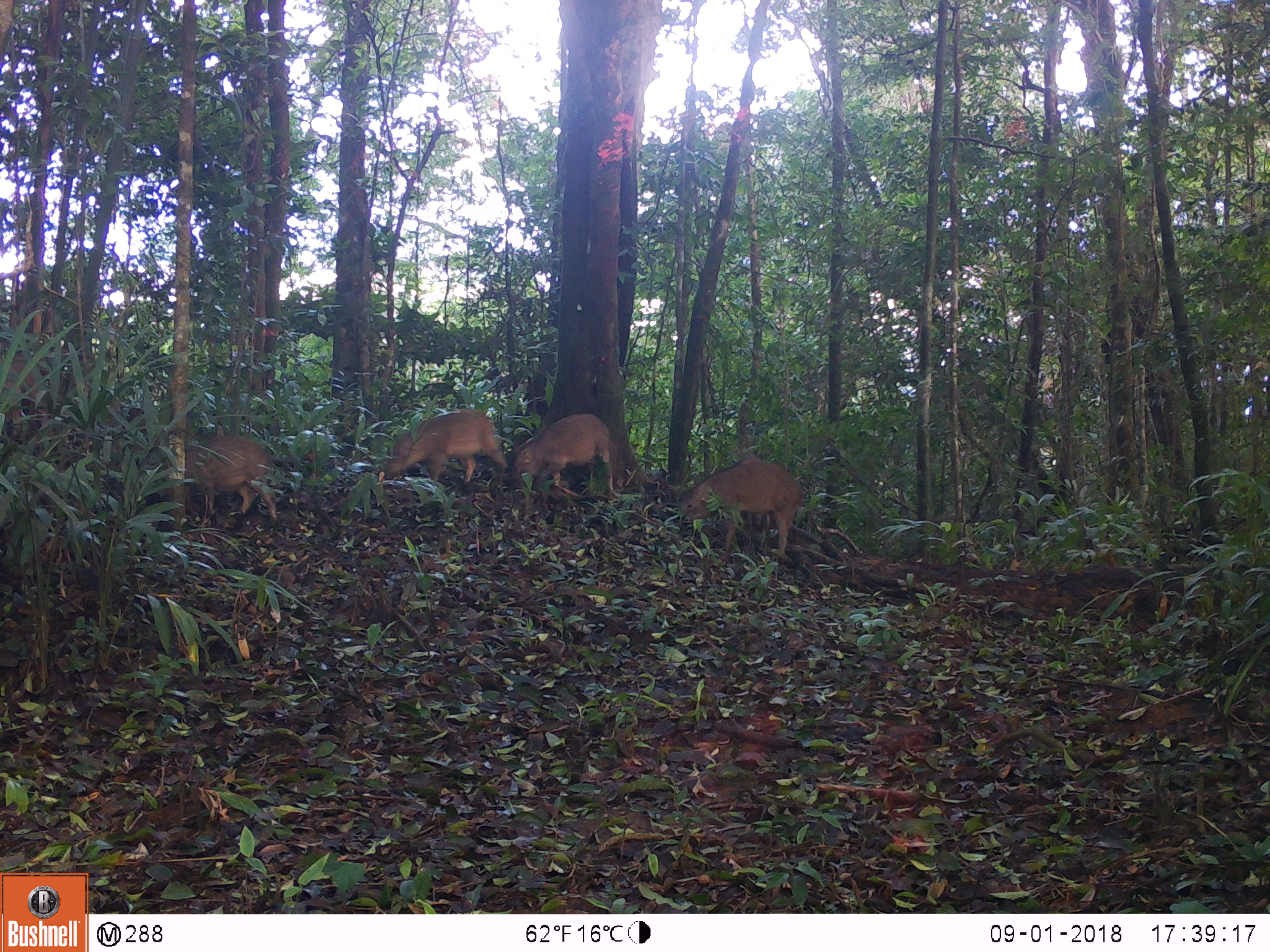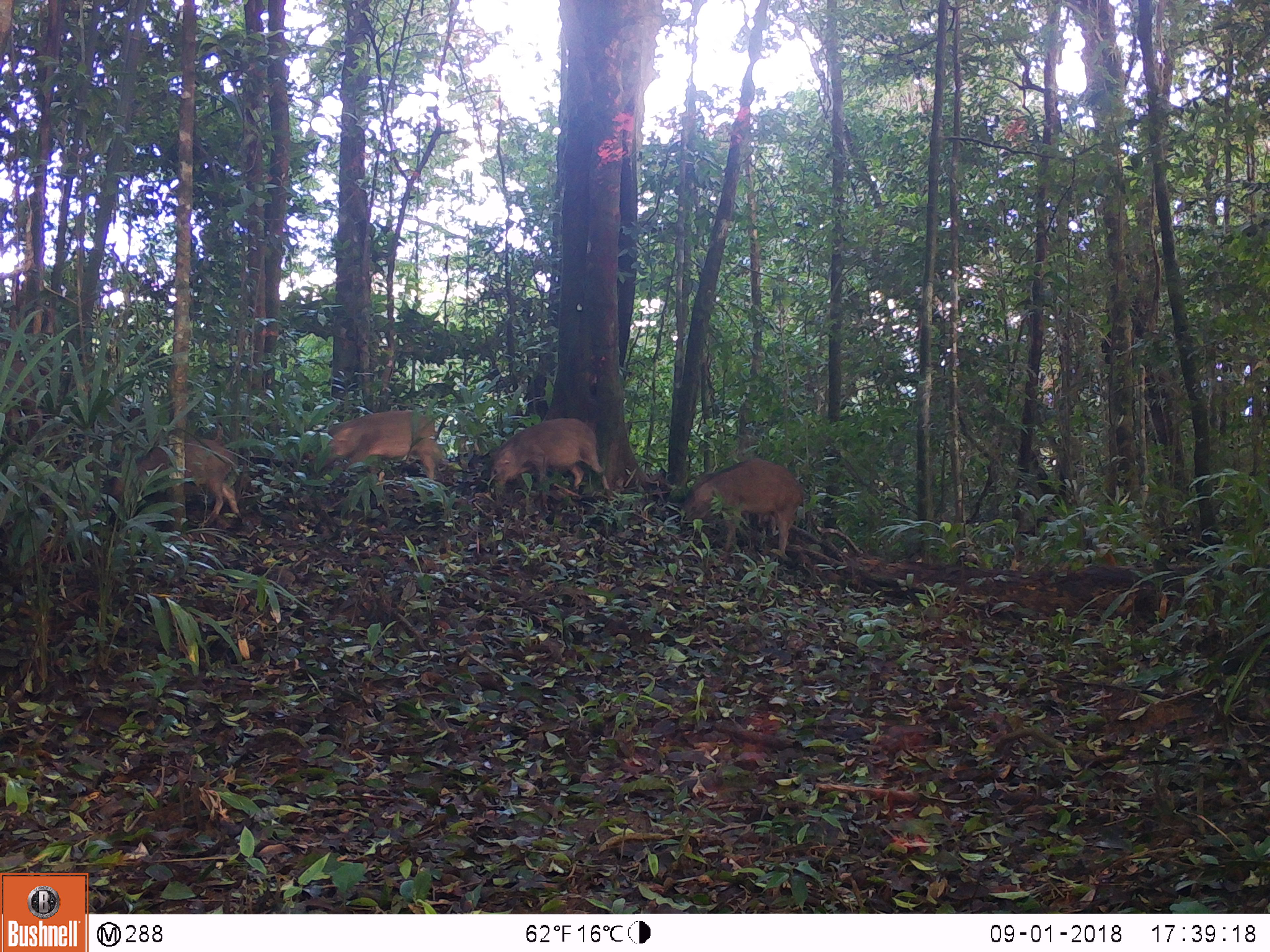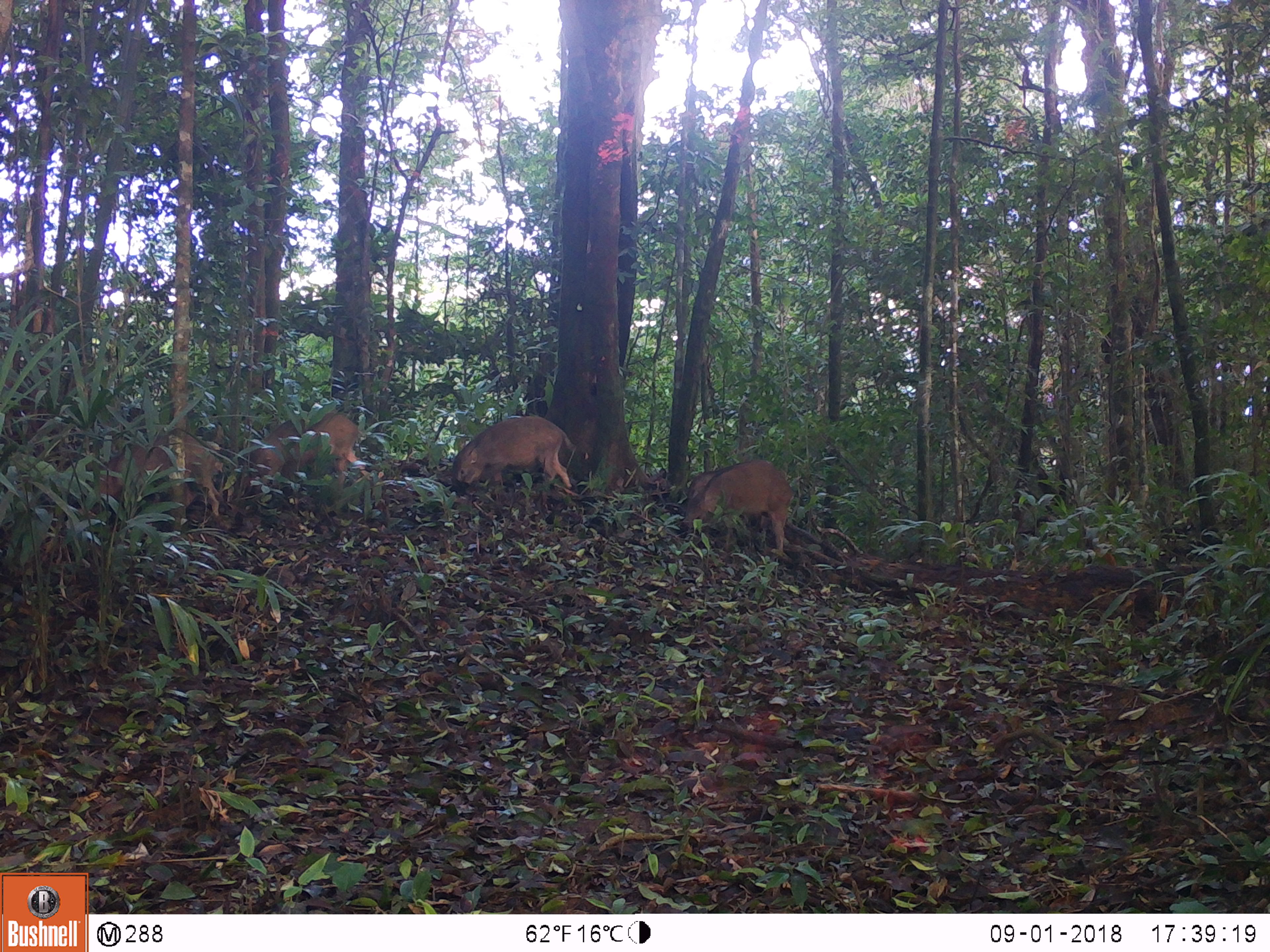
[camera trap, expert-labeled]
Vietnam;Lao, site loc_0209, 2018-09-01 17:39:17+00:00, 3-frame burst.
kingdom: Animalia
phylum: Chordata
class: Mammalia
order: Artiodactyla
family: Suidae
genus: Sus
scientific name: Sus scrofa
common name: eurasian wild pig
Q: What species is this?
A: Eurasian wild pig (Sus scrofa).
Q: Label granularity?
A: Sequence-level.